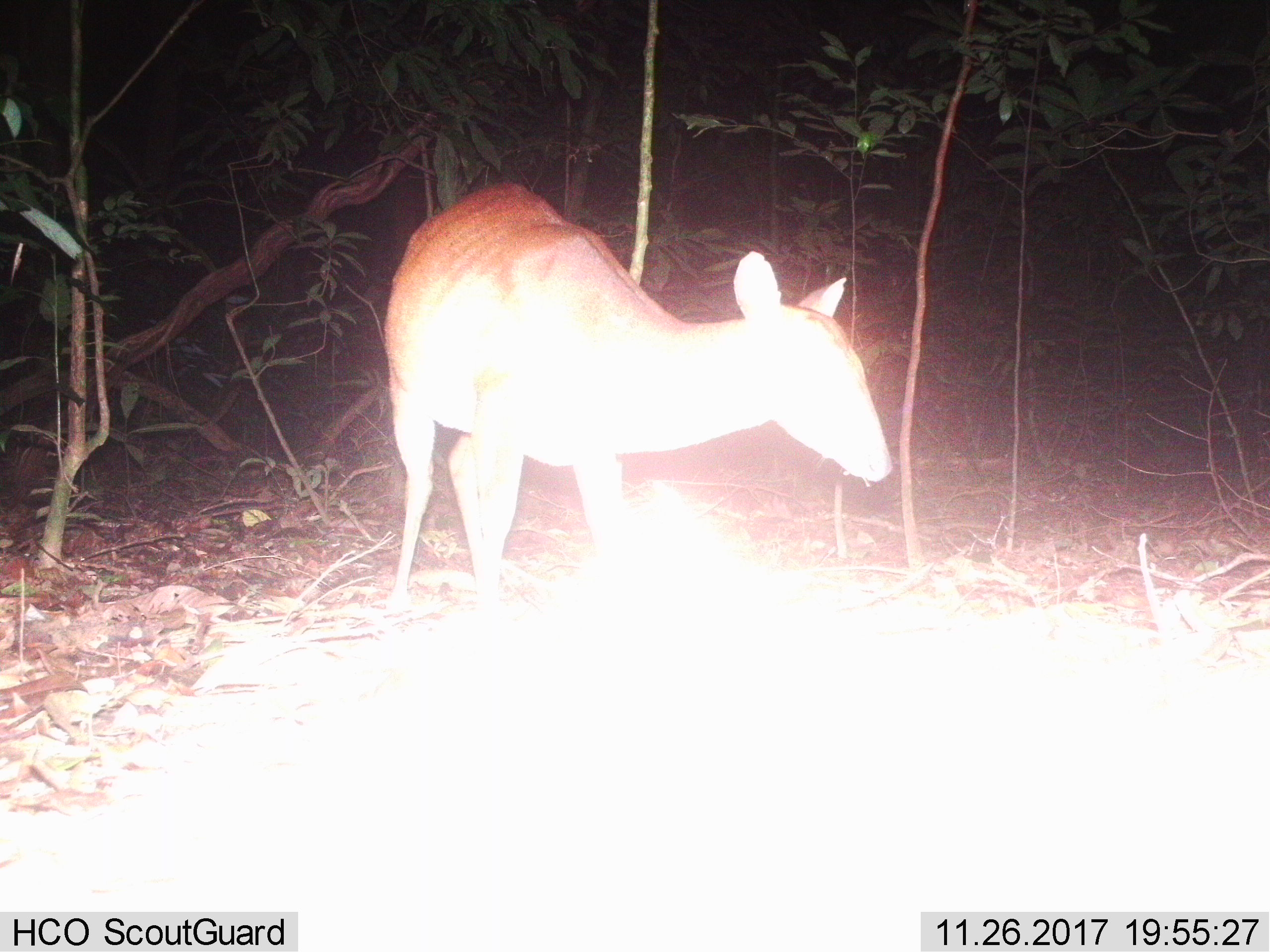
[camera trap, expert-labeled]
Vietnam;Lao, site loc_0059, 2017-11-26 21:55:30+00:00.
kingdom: Animalia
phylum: Chordata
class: Mammalia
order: Artiodactyla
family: Cervidae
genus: Muntiacus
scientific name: Muntiacus vuquangensis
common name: large-antlered muntjac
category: large antlered muntjac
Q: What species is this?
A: Large antlered muntjac (large-antlered muntjac) (Muntiacus vuquangensis).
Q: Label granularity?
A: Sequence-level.